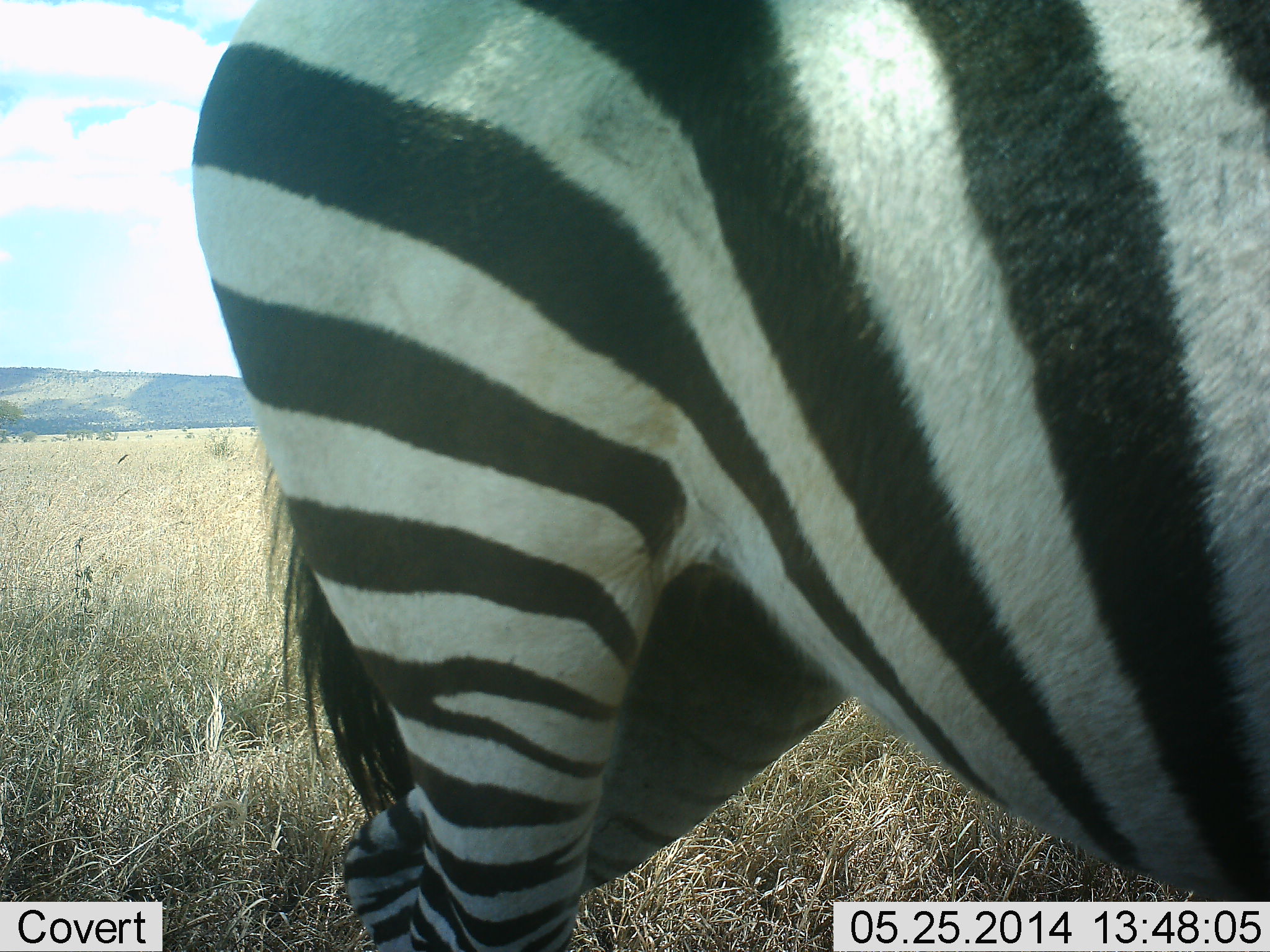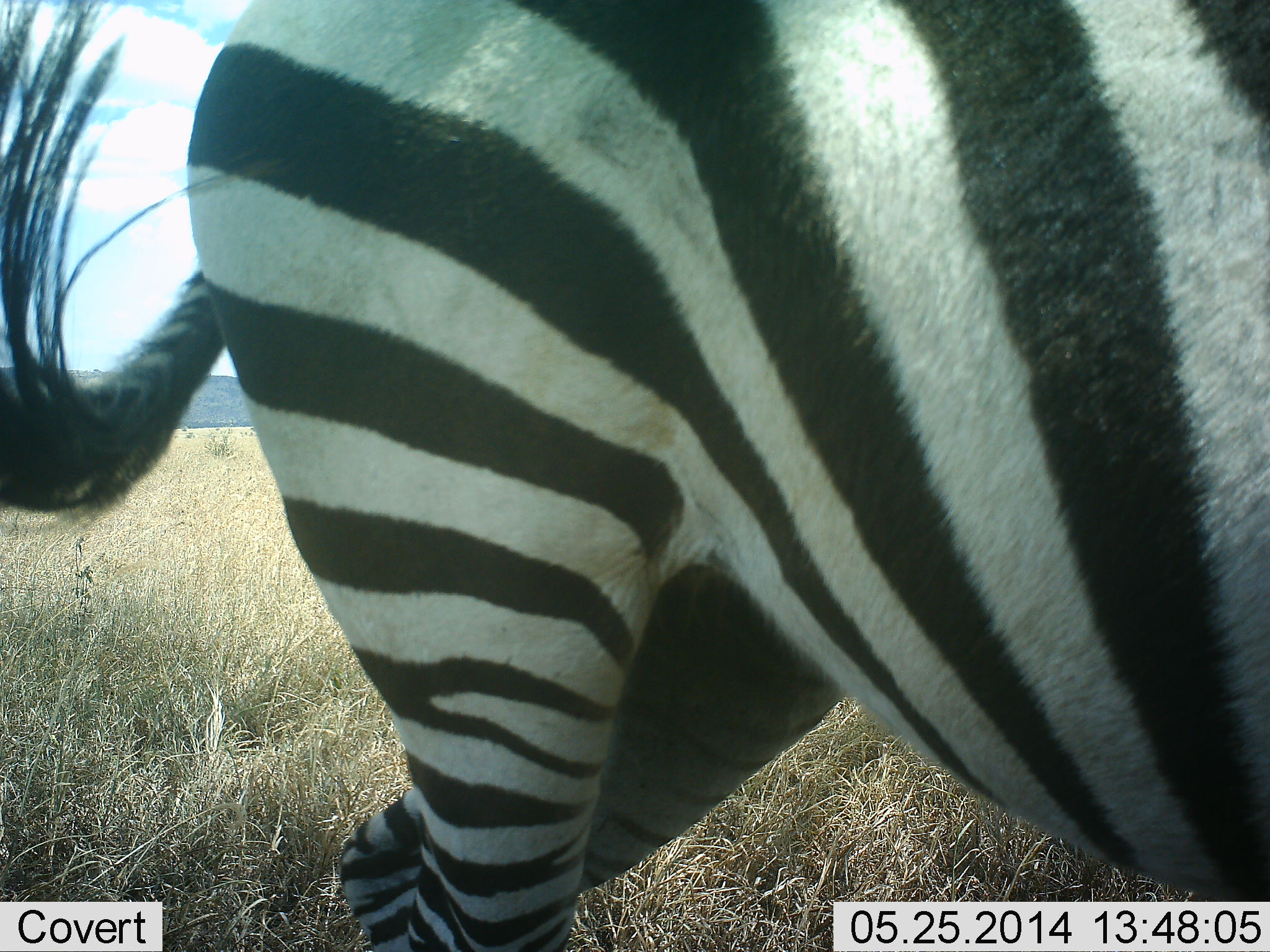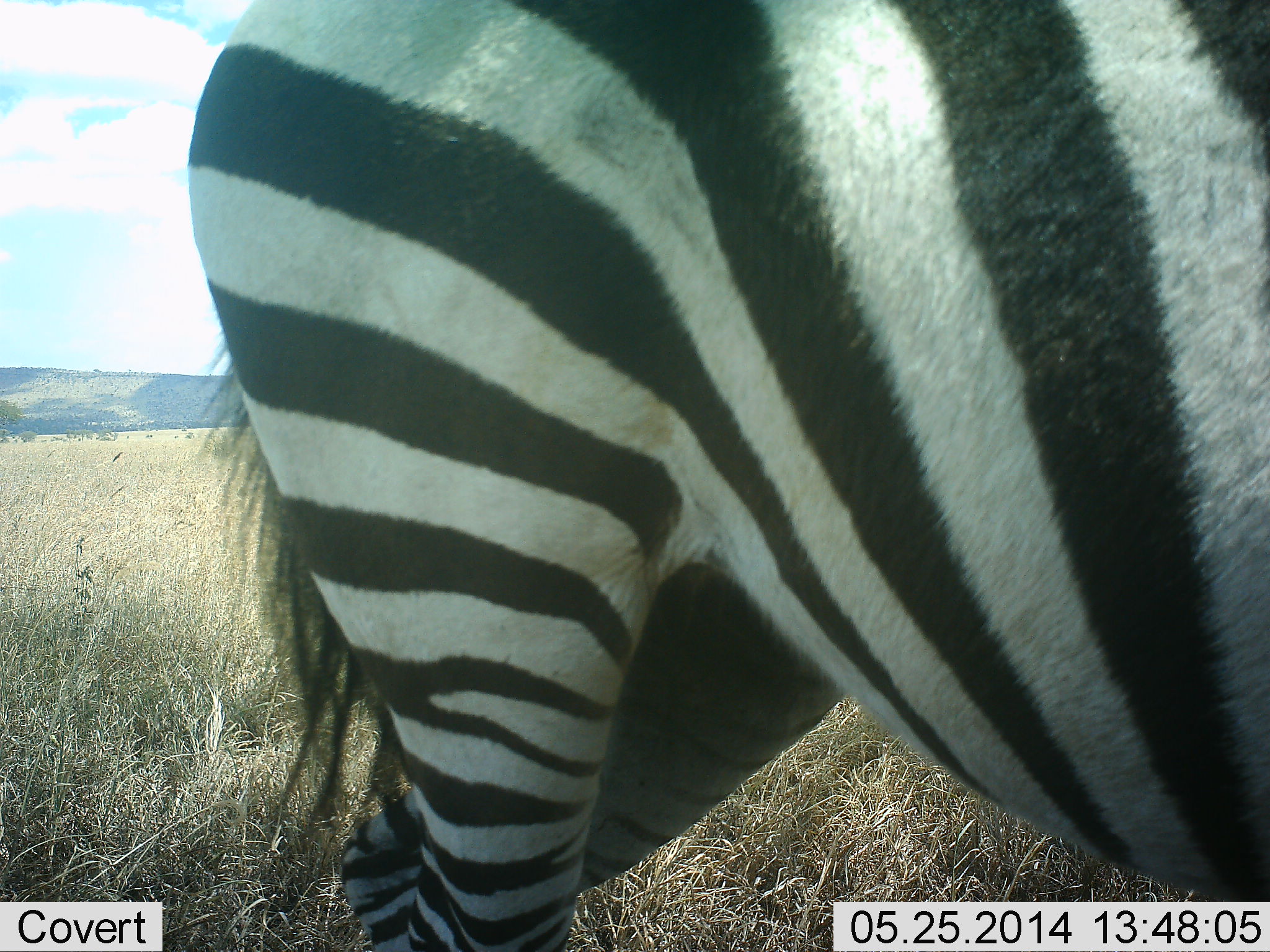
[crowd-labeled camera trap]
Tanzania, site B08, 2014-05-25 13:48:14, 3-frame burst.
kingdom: Animalia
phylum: Chordata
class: Mammalia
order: Perissodactyla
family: Equidae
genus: Equus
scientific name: Equus quagga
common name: plains zebra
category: zebra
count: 1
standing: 77%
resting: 0%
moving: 21%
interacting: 0%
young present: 0%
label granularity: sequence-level